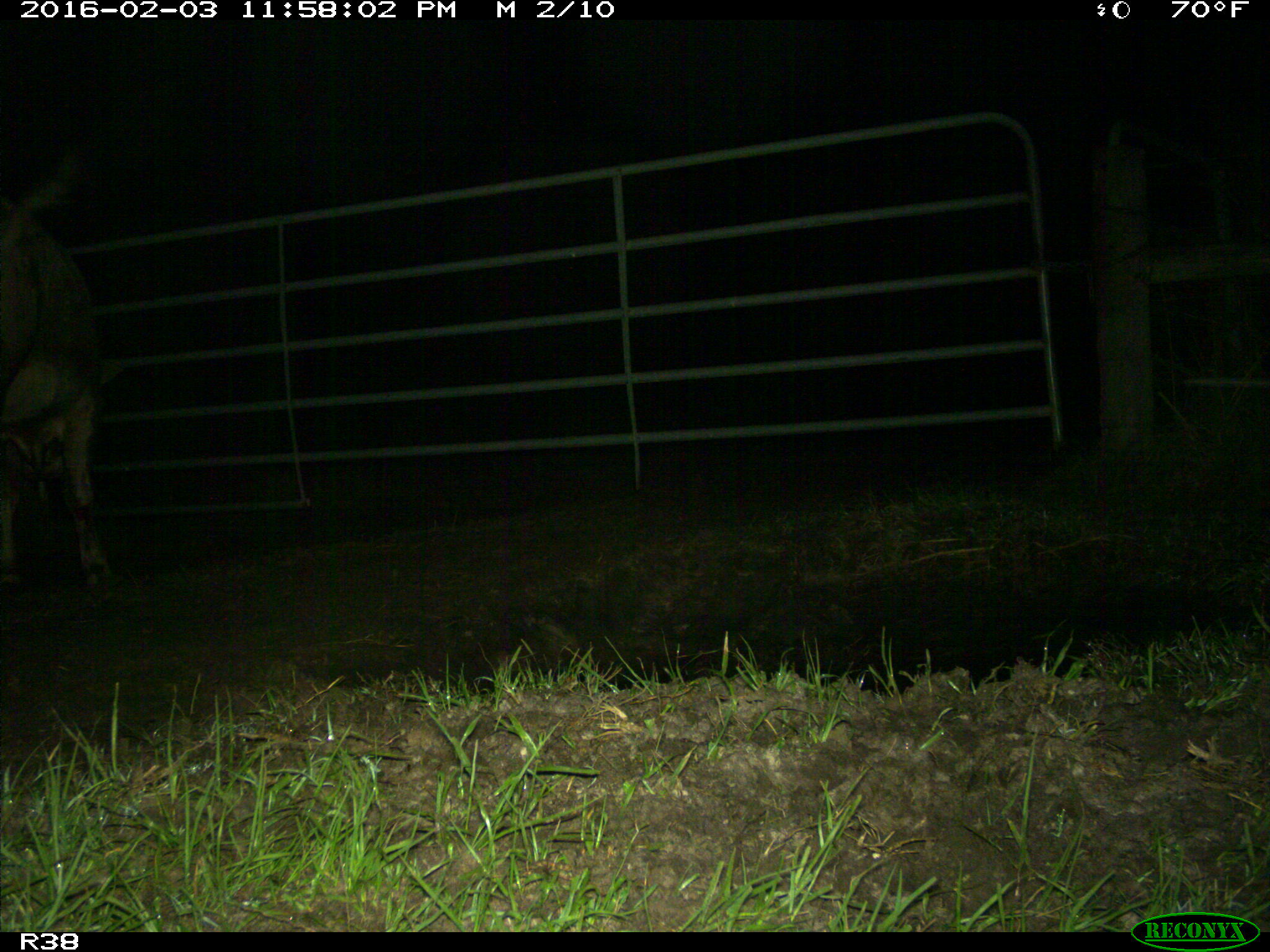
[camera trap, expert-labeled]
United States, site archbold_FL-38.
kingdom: Animalia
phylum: Chordata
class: Mammalia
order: Artiodactyla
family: Bovidae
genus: Bos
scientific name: Bos taurus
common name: domestic cow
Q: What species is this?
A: Bos taurus (domestic cow).